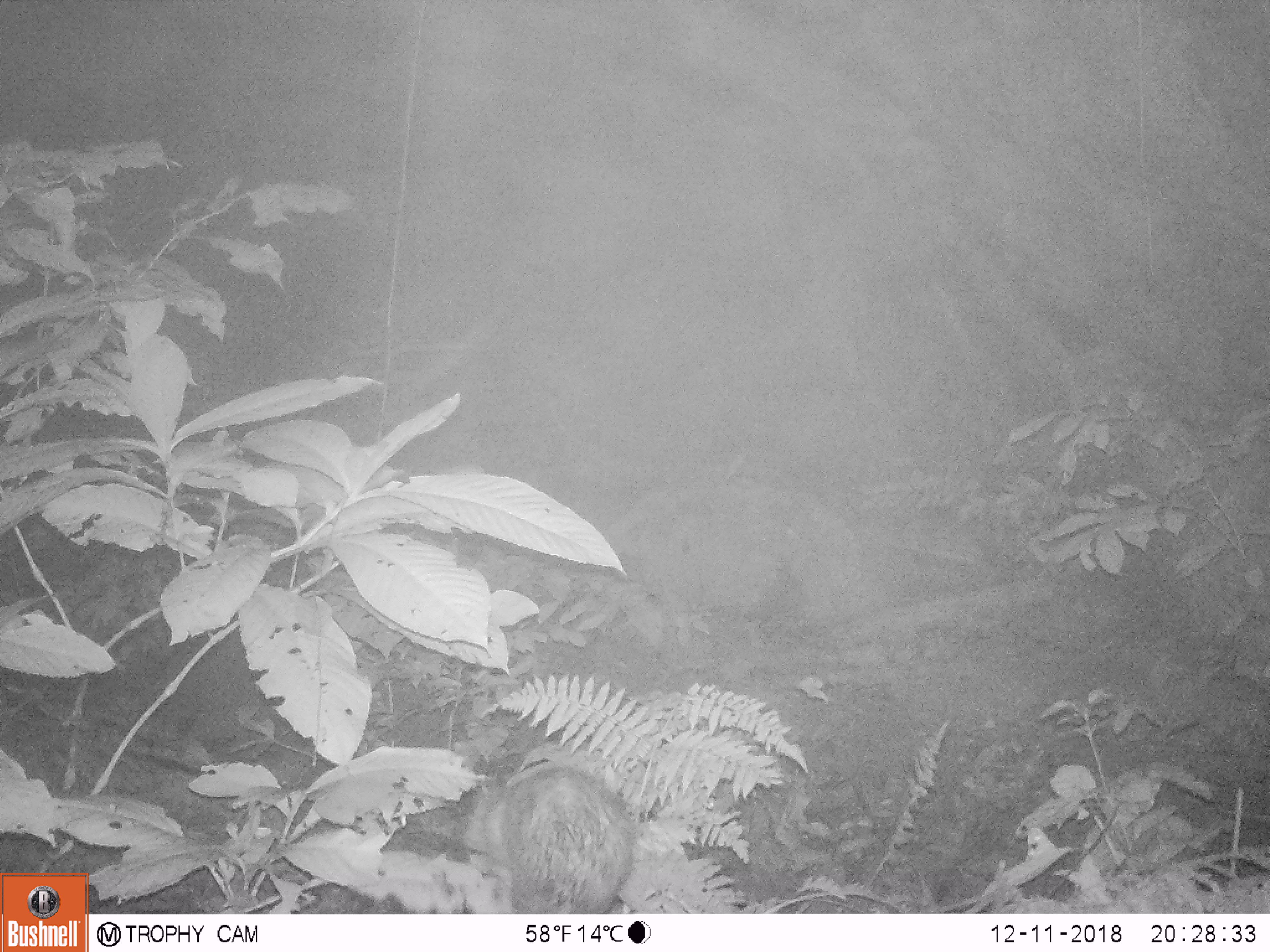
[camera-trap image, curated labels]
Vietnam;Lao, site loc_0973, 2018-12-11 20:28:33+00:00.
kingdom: Animalia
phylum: Chordata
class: Mammalia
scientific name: Mammalia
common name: mammal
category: unidentified small mammal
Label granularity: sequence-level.